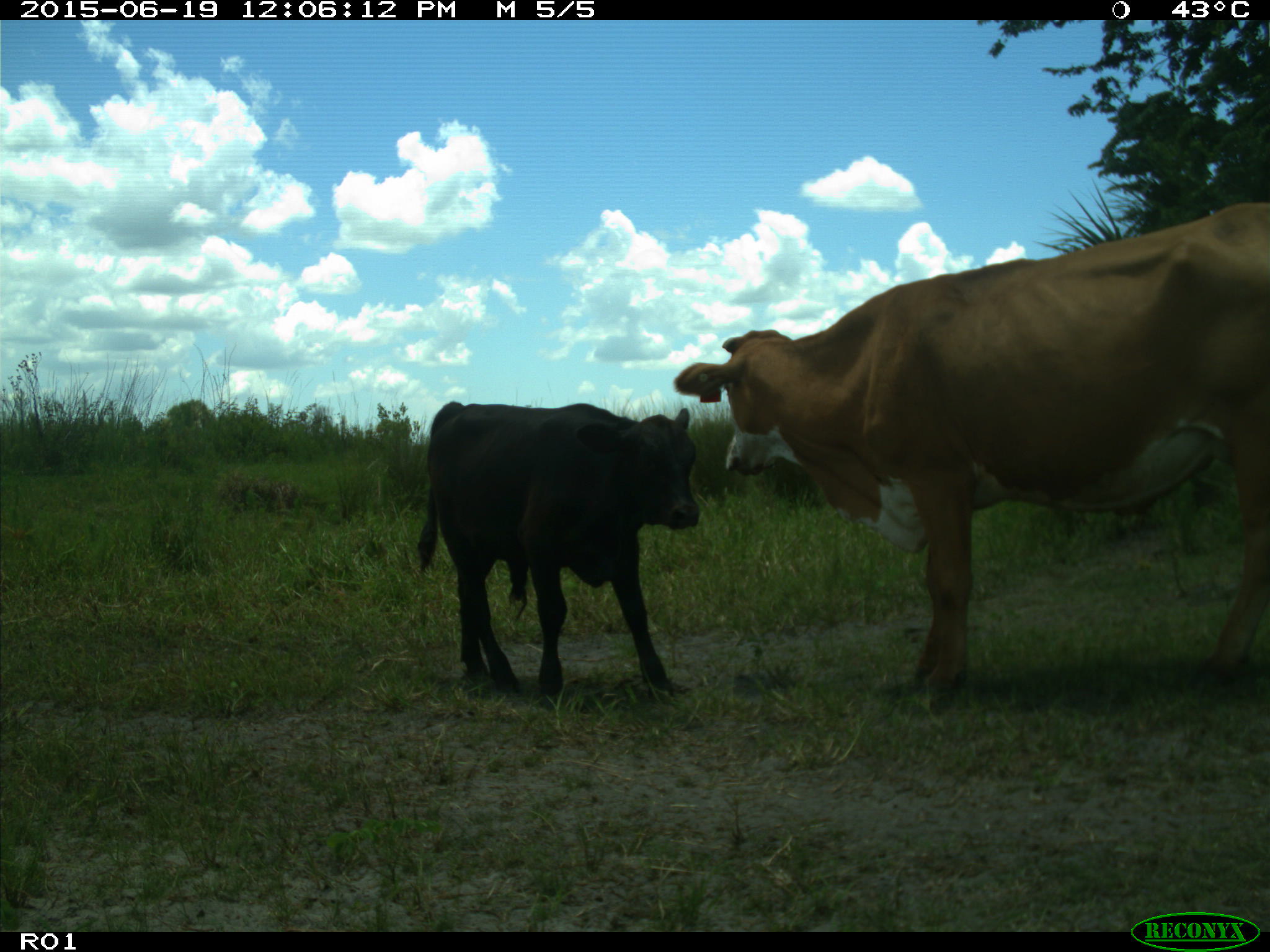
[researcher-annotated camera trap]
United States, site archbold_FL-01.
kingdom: Animalia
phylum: Chordata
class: Mammalia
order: Artiodactyla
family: Bovidae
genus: Bos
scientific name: Bos taurus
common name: domestic cow